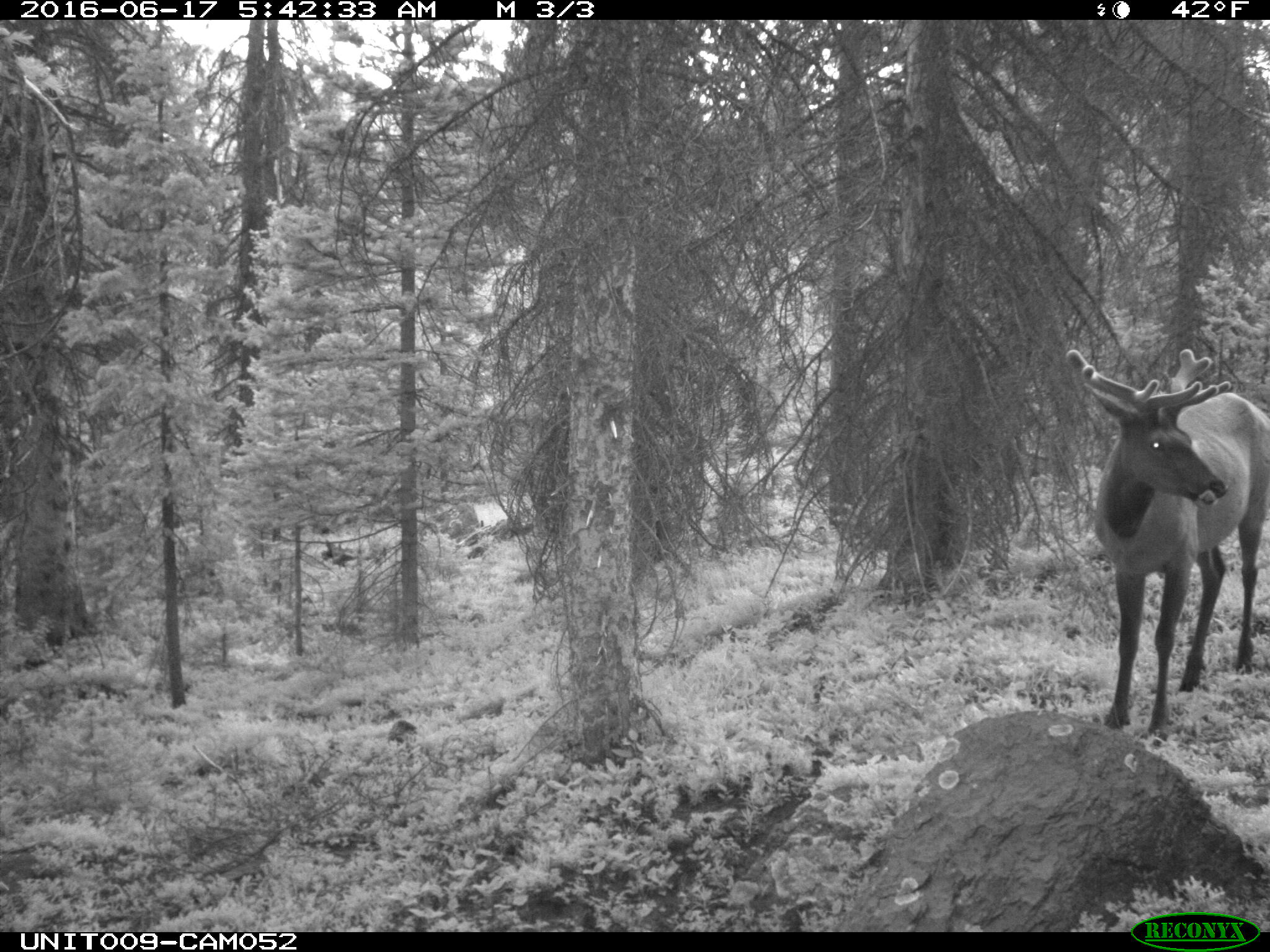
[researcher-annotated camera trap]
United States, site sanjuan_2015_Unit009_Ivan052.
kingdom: Animalia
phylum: Chordata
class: Mammalia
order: Artiodactyla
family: Cervidae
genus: Cervus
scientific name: Cervus elaphus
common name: red deer